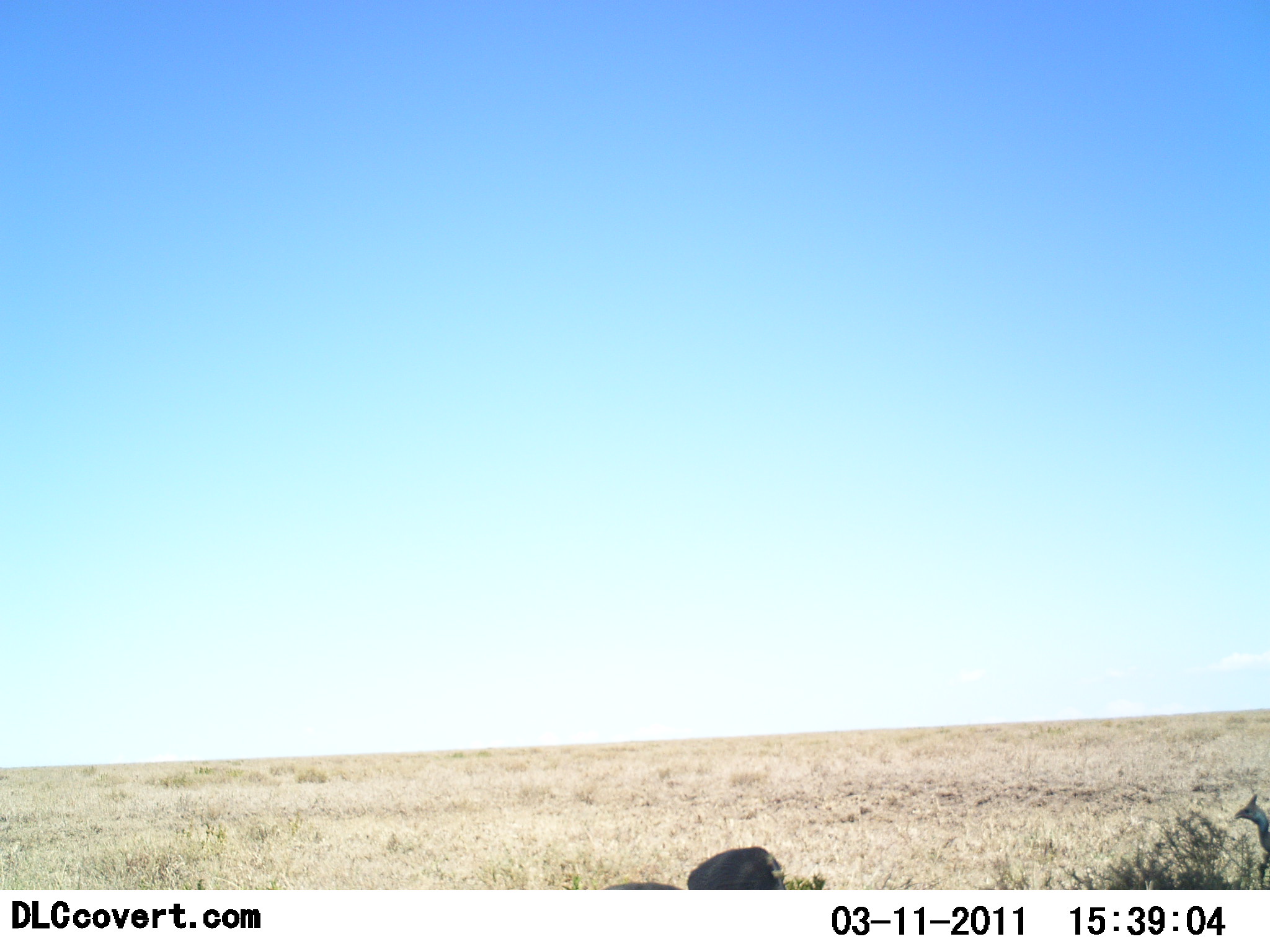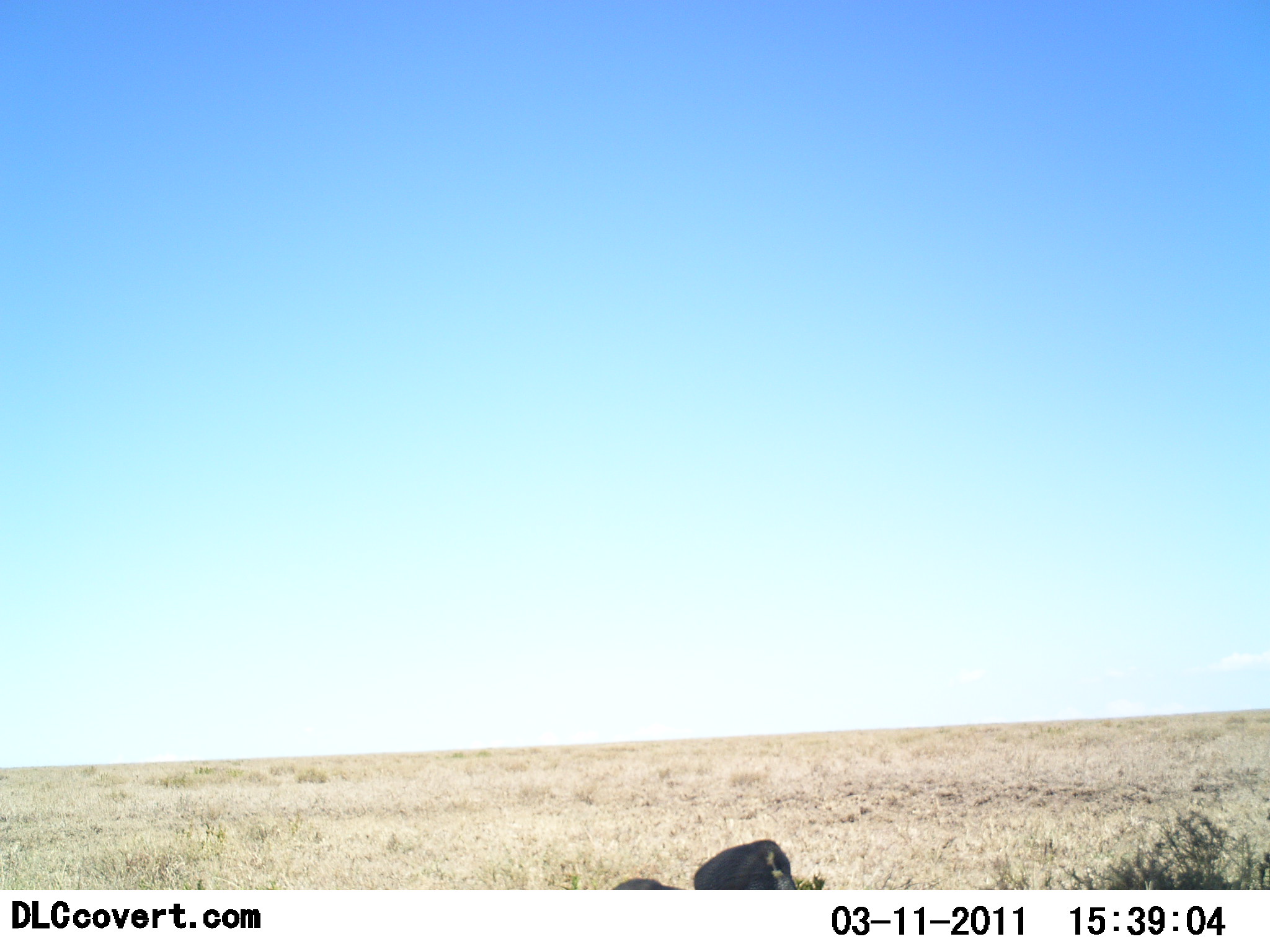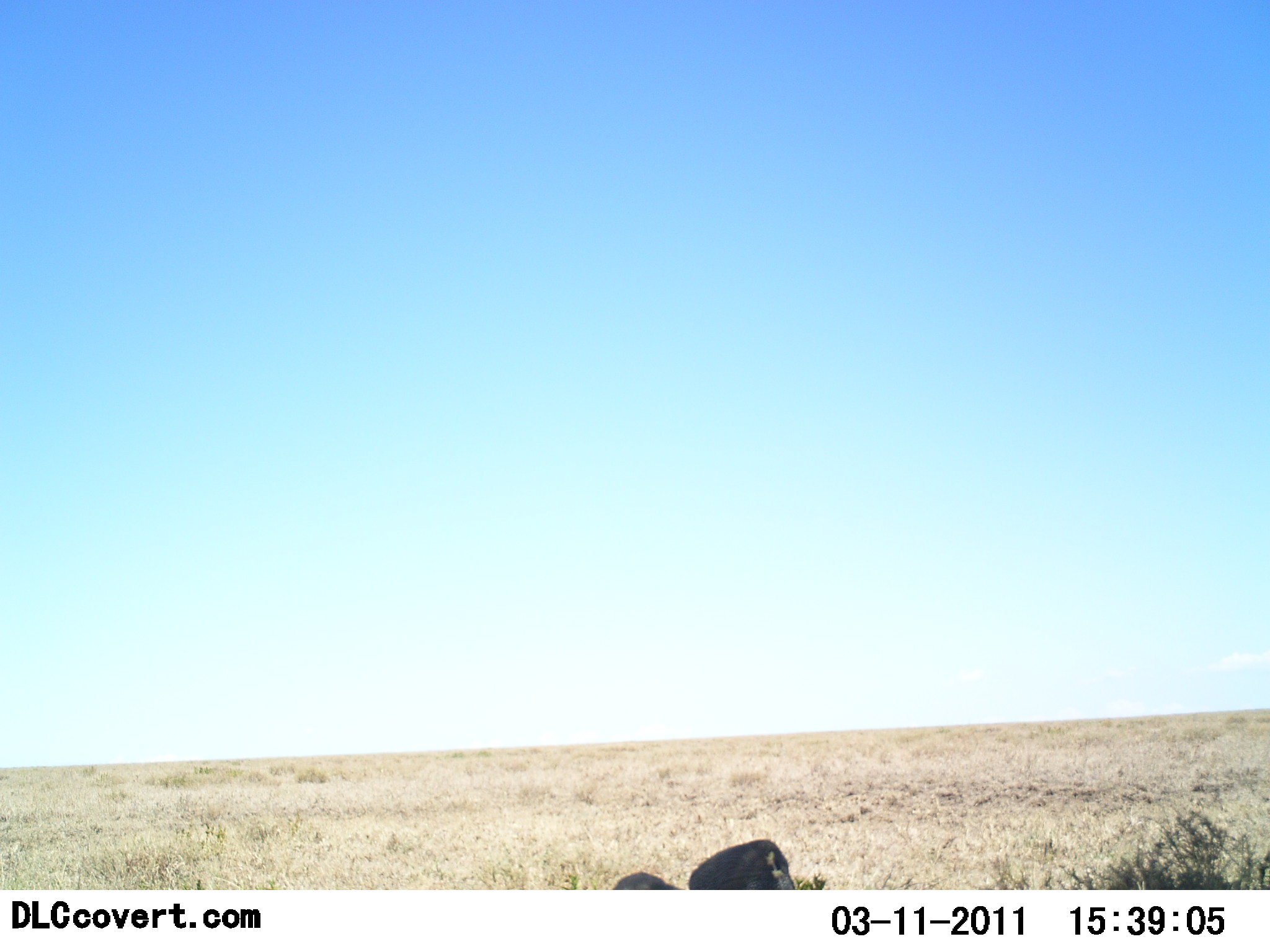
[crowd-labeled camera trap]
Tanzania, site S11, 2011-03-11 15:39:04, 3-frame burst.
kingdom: Animalia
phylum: Chordata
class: Aves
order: Galliformes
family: Numididae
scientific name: Numididae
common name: guinea fowl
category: guineafowl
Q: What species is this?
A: Guineafowl (guinea fowl) (Numididae).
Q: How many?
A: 3.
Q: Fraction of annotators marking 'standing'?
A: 40%.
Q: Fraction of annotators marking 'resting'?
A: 10%.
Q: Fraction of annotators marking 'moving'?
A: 90%.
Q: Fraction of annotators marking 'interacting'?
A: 0%.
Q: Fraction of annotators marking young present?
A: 0%.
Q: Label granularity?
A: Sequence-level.